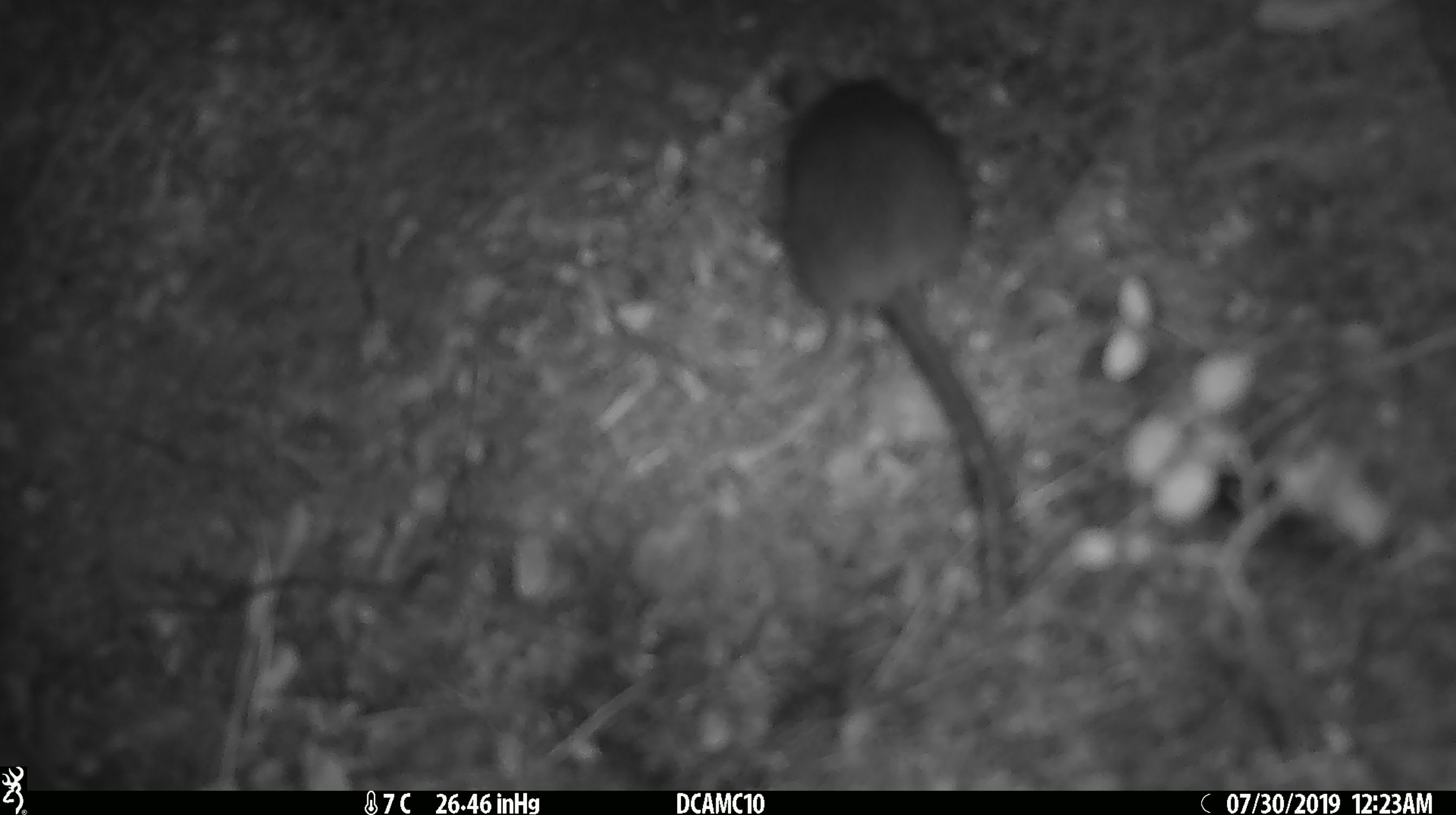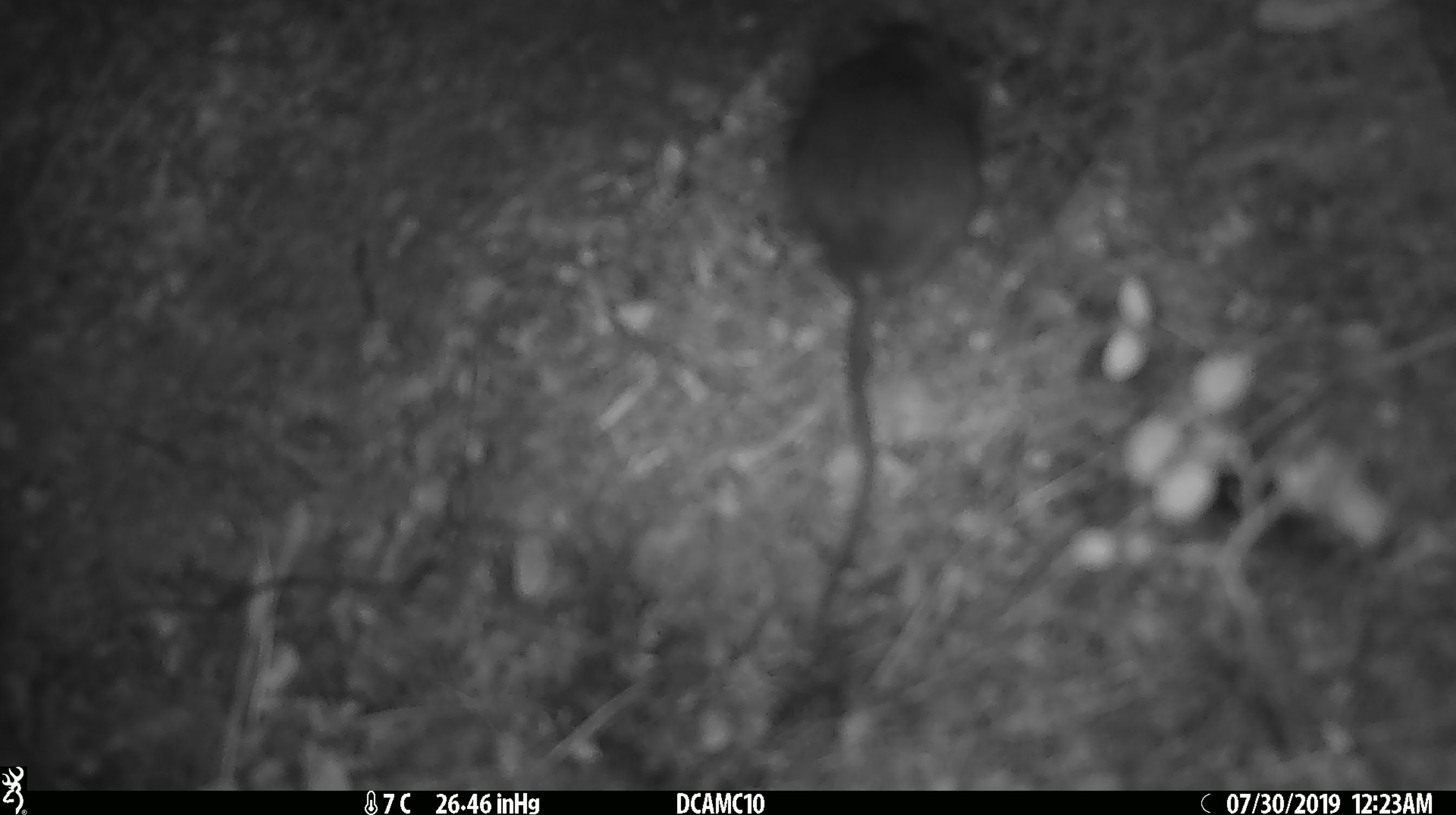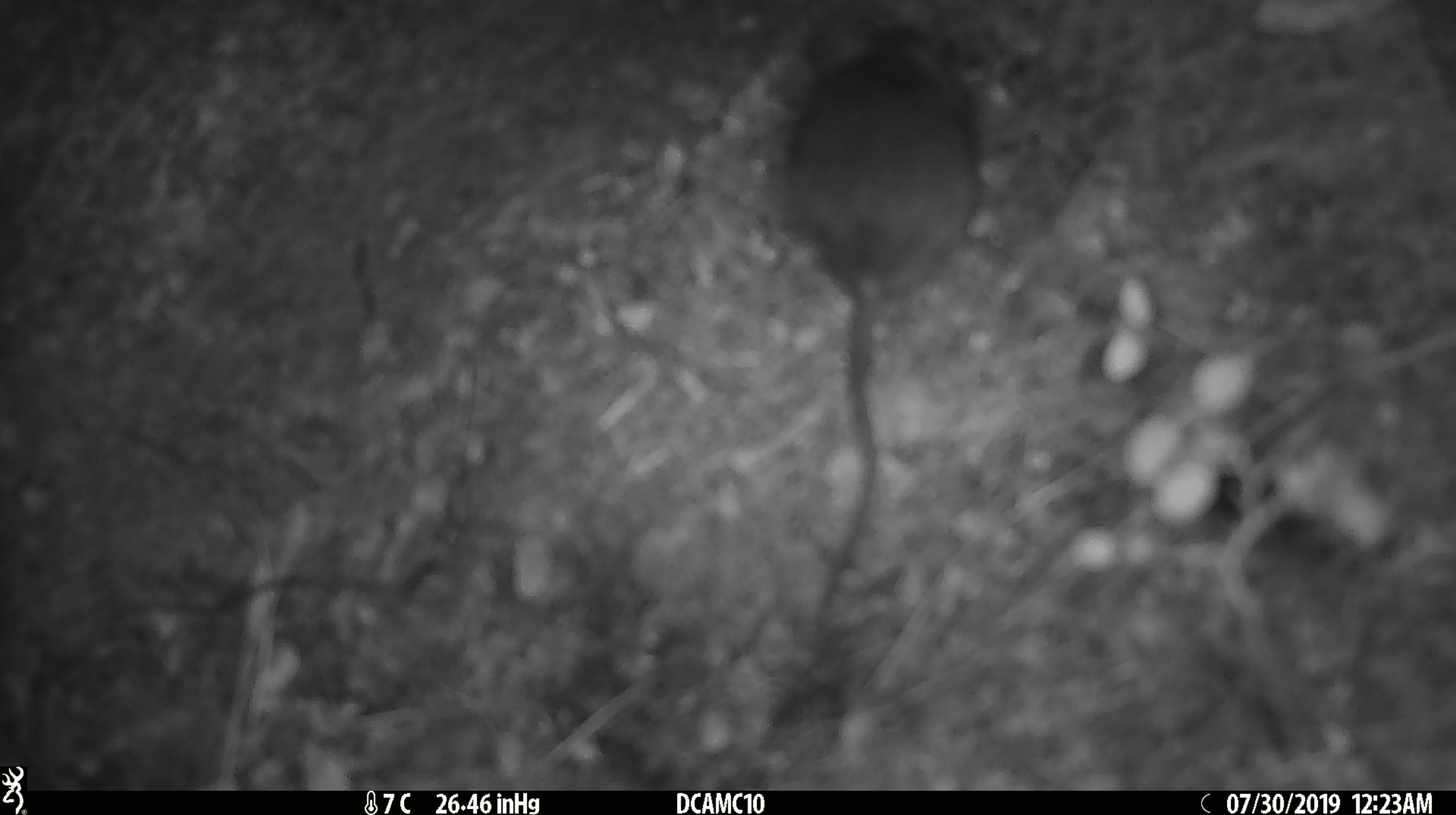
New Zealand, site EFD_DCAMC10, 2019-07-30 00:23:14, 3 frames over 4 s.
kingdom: Animalia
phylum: Chordata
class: Mammalia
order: Rodentia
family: Muridae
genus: Mus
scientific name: Mus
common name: mouse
Mouse (Mus).